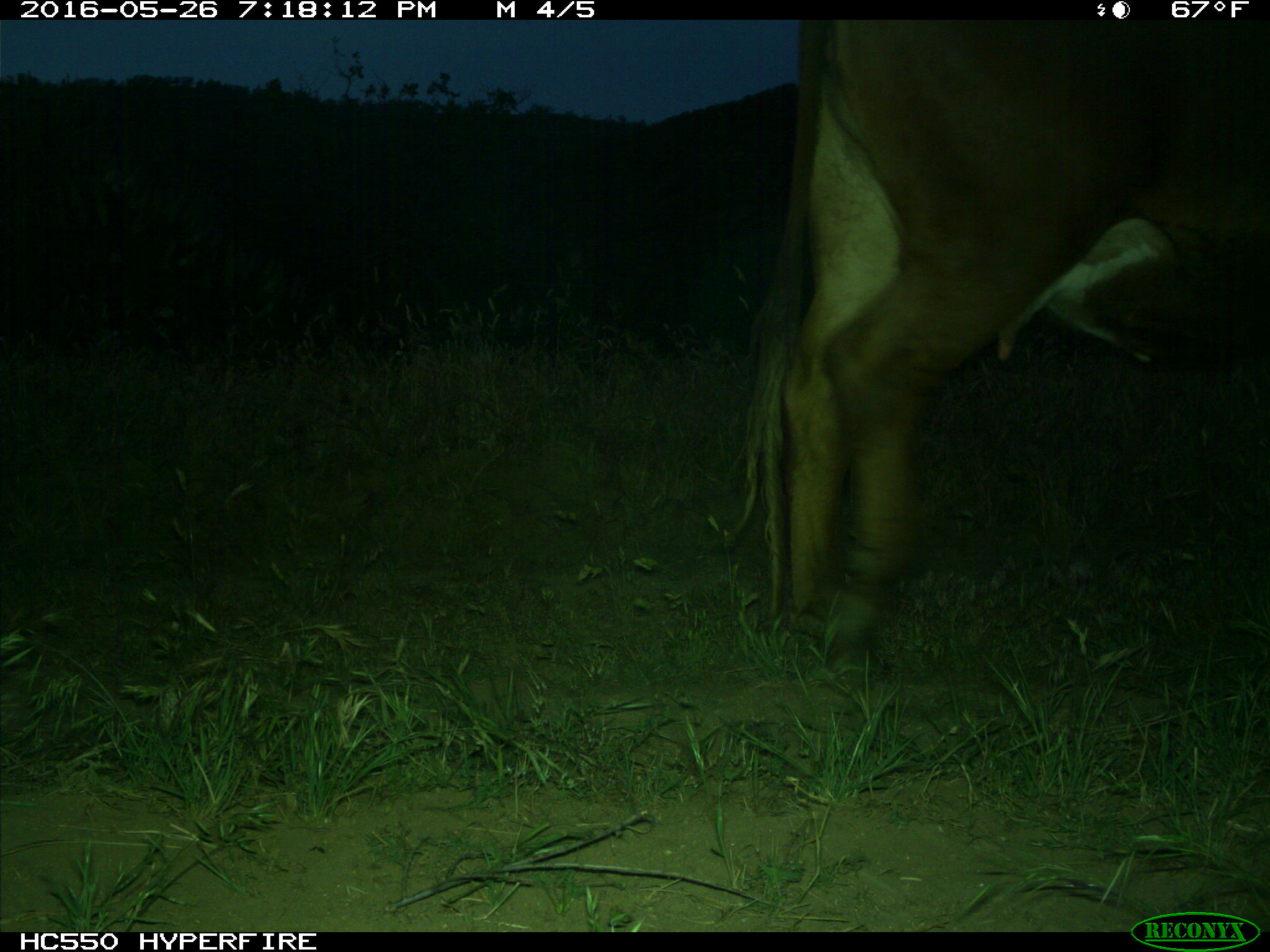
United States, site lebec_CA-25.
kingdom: Animalia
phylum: Chordata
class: Mammalia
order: Artiodactyla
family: Bovidae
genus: Bos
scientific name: Bos taurus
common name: domestic cow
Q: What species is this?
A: Bos taurus (domestic cow).